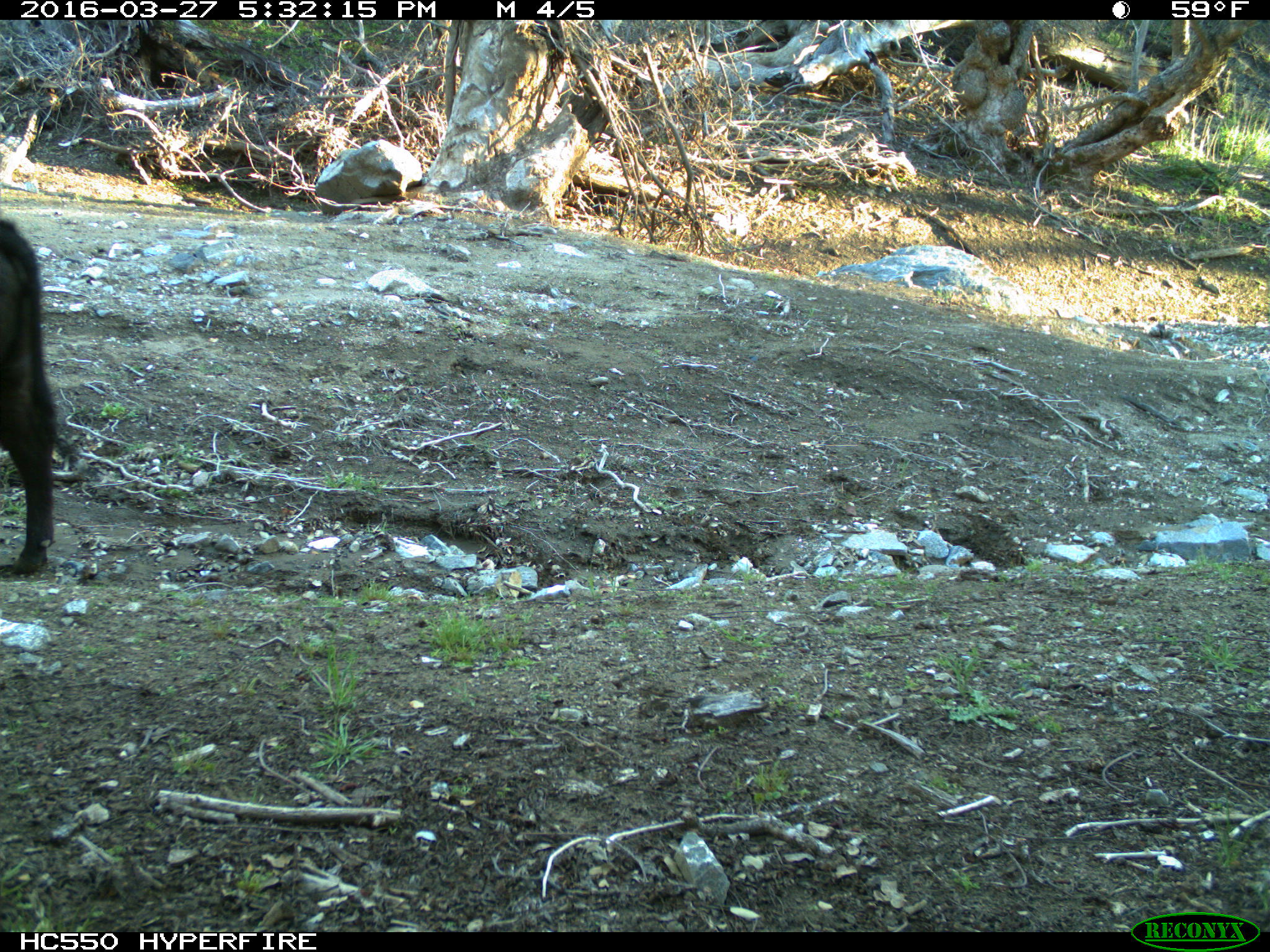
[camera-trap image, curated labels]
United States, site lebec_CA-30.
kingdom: Animalia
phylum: Chordata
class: Mammalia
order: Artiodactyla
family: Bovidae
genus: Bos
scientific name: Bos taurus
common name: domestic cow